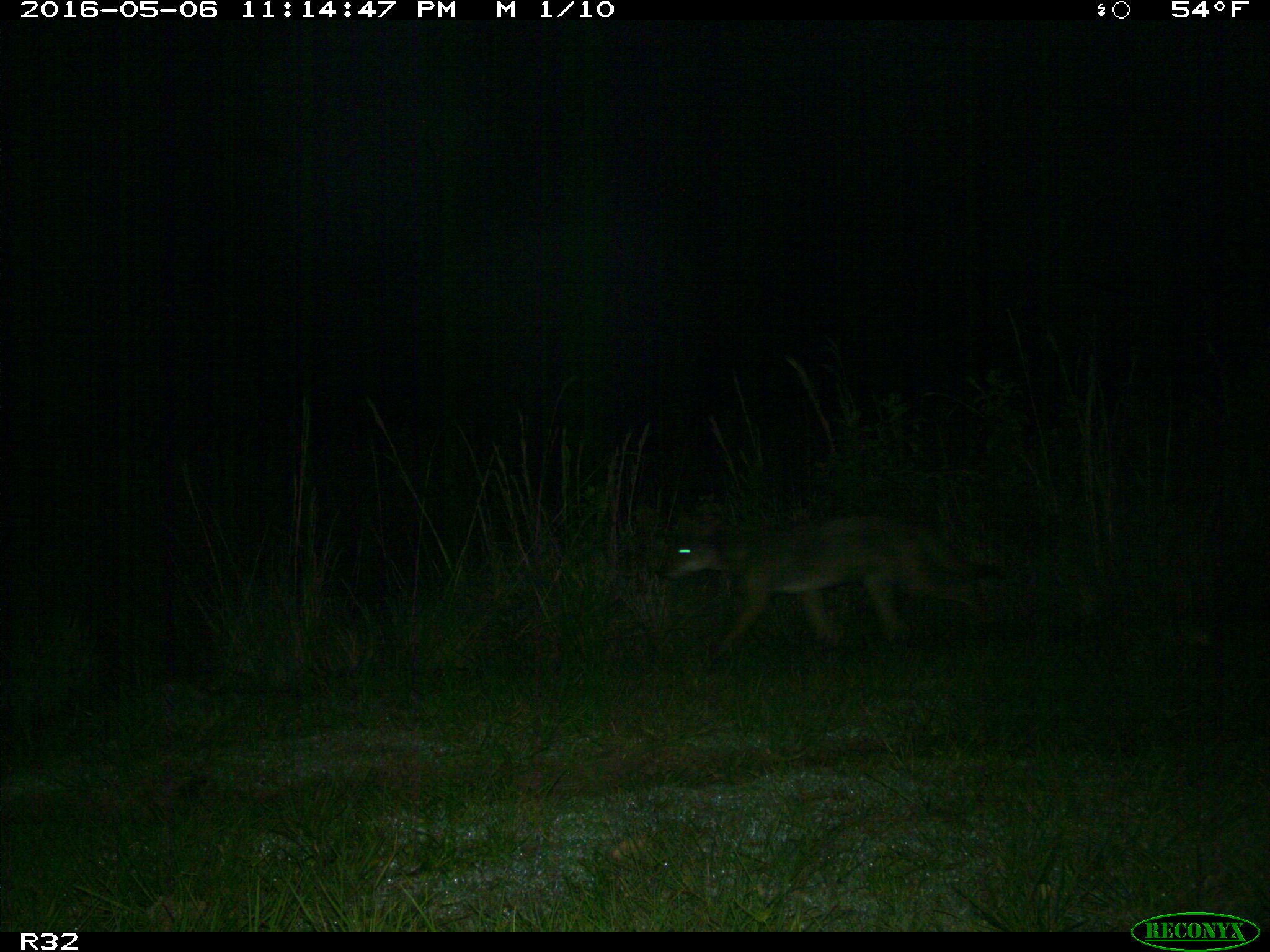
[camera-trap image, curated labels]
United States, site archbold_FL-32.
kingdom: Animalia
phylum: Chordata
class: Mammalia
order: Carnivora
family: Canidae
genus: Canis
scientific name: Canis latrans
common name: coyote